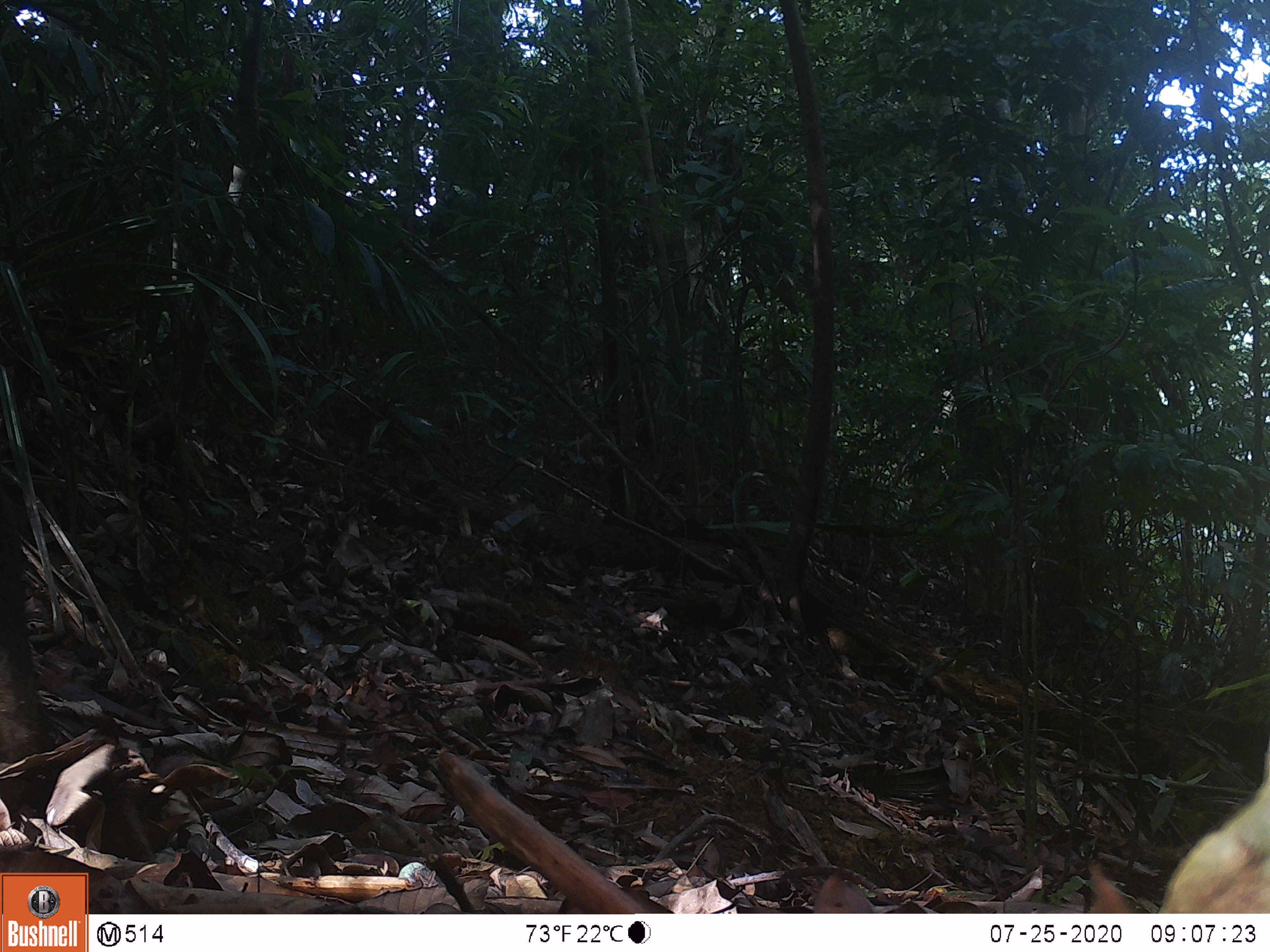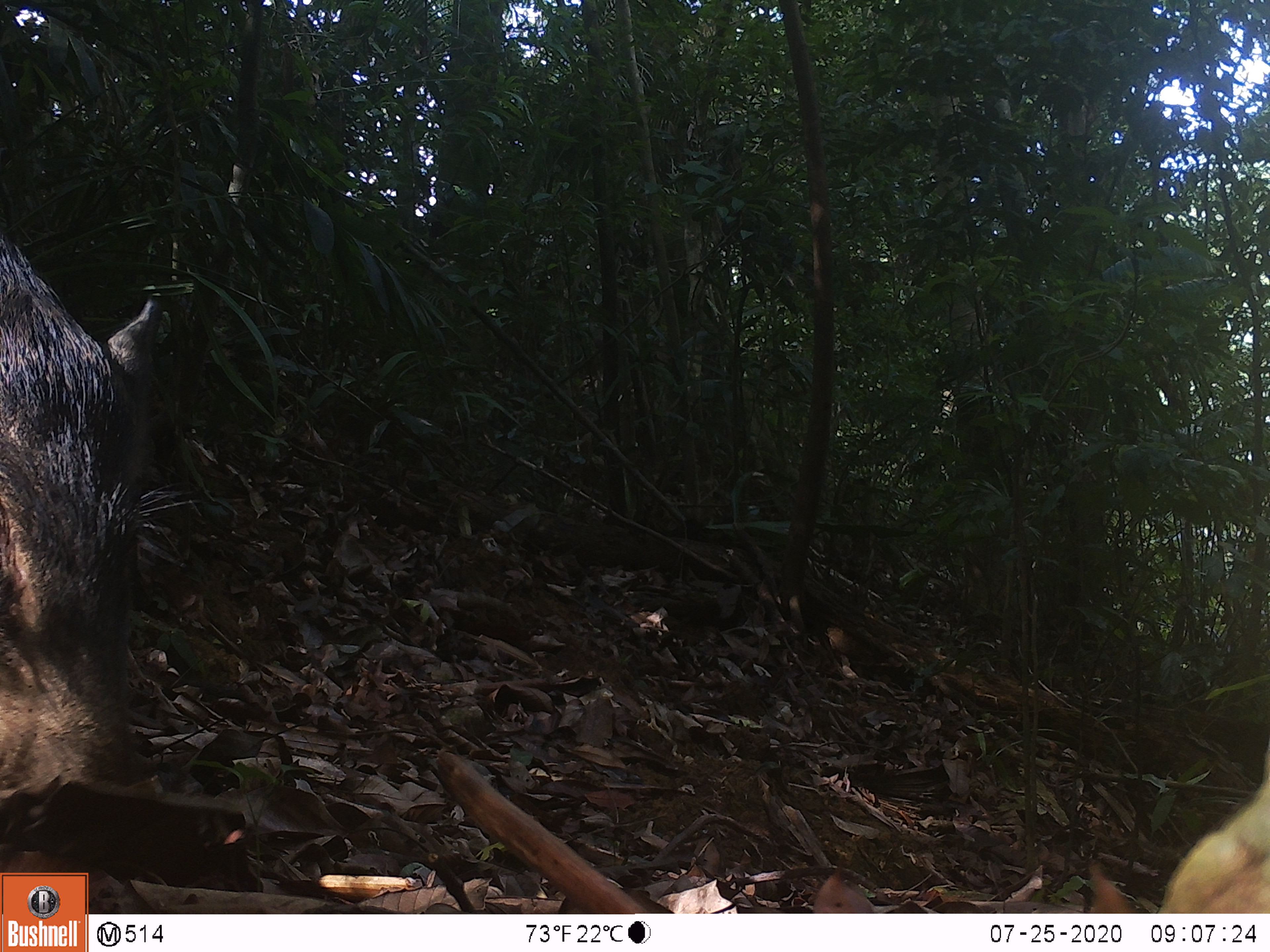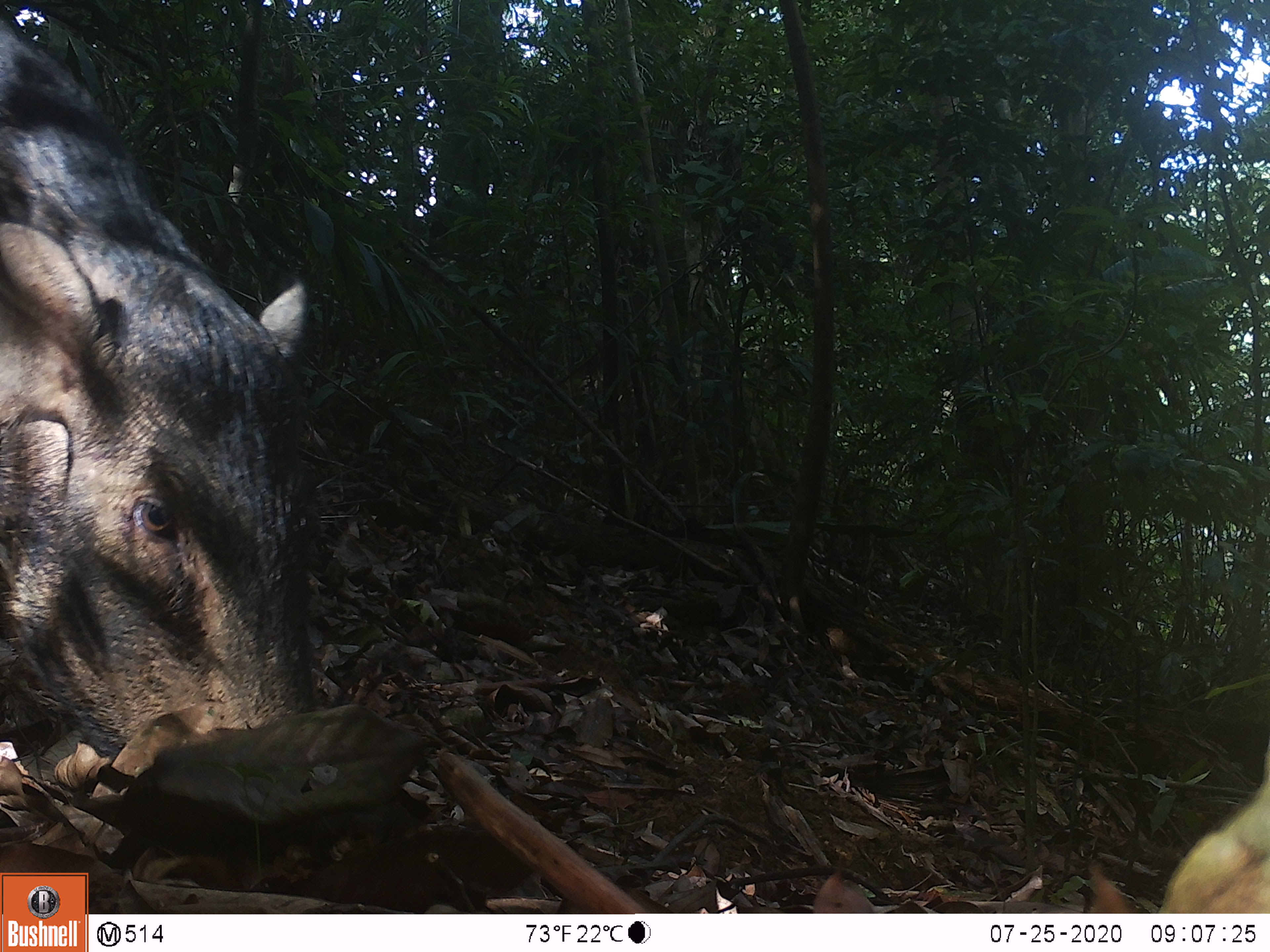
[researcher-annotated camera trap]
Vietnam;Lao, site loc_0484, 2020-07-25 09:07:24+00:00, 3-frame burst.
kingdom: Animalia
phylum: Chordata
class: Mammalia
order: Artiodactyla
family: Suidae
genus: Sus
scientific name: Sus scrofa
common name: eurasian wild pig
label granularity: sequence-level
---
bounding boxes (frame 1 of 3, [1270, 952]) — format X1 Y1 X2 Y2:
eurasian wild pig: 0 495 48 768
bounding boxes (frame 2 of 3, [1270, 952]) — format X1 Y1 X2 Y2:
eurasian wild pig: 0 241 203 785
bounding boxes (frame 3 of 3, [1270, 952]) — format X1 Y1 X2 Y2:
eurasian wild pig: 0 21 377 752